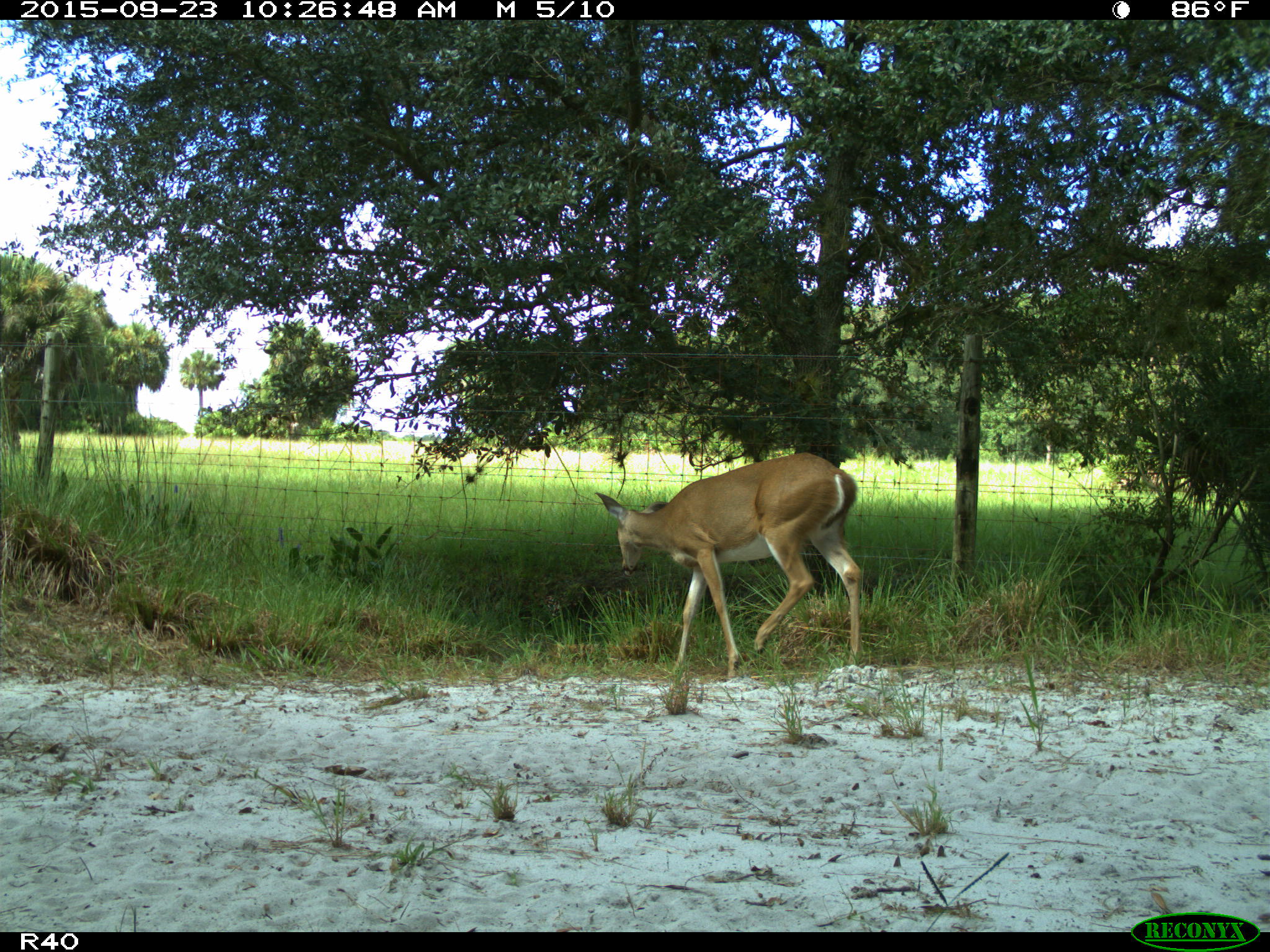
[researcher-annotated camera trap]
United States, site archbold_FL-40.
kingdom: Animalia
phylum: Chordata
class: Mammalia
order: Artiodactyla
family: Cervidae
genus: Odocoileus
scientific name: Odocoileus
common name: deer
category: unidentified deer